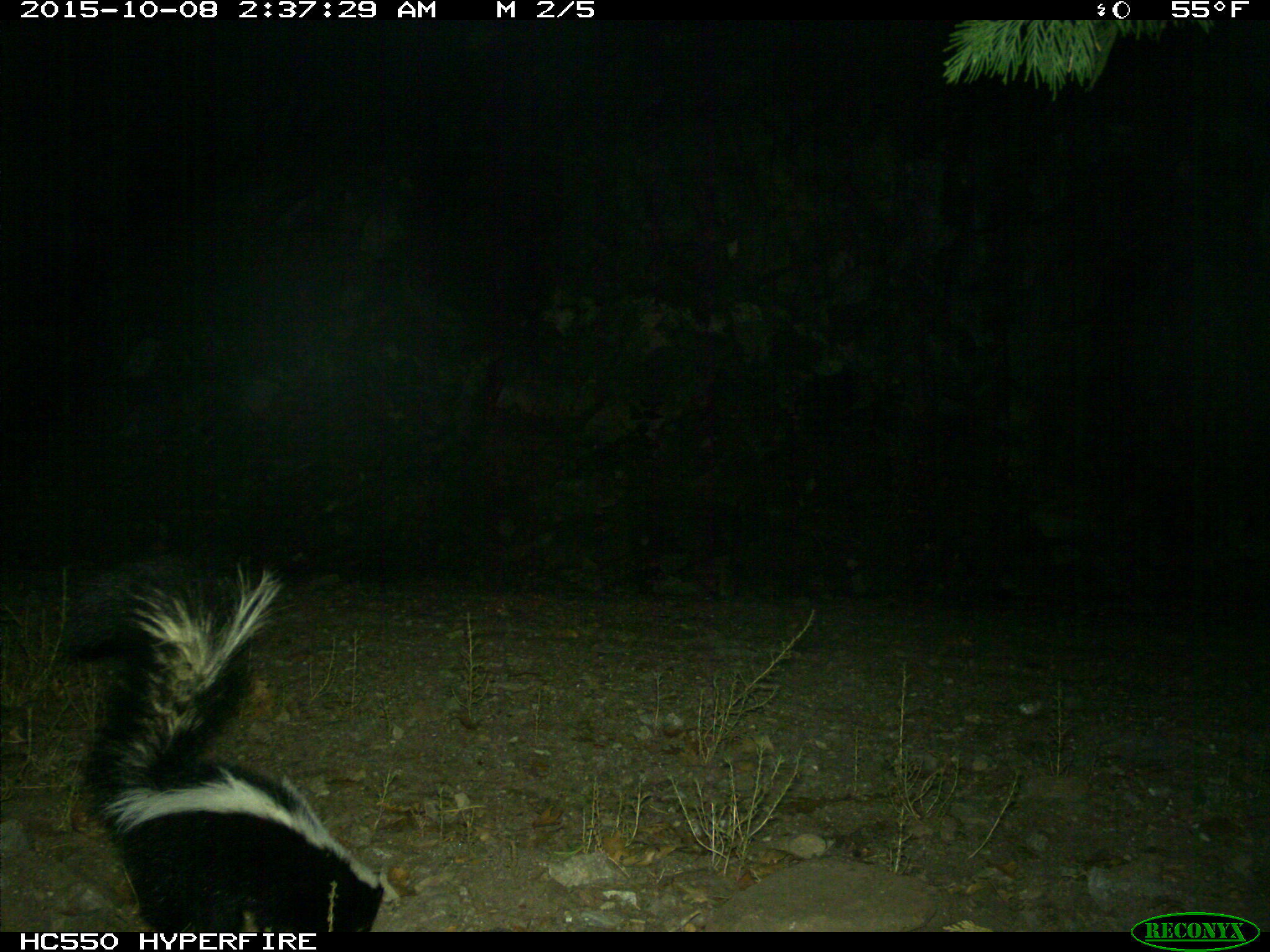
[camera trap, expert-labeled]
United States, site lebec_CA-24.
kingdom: Animalia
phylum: Chordata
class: Mammalia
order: Carnivora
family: Mephitidae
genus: Mephitis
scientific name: Mephitis mephitis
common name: striped skunk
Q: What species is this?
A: Mephitis mephitis (striped skunk).